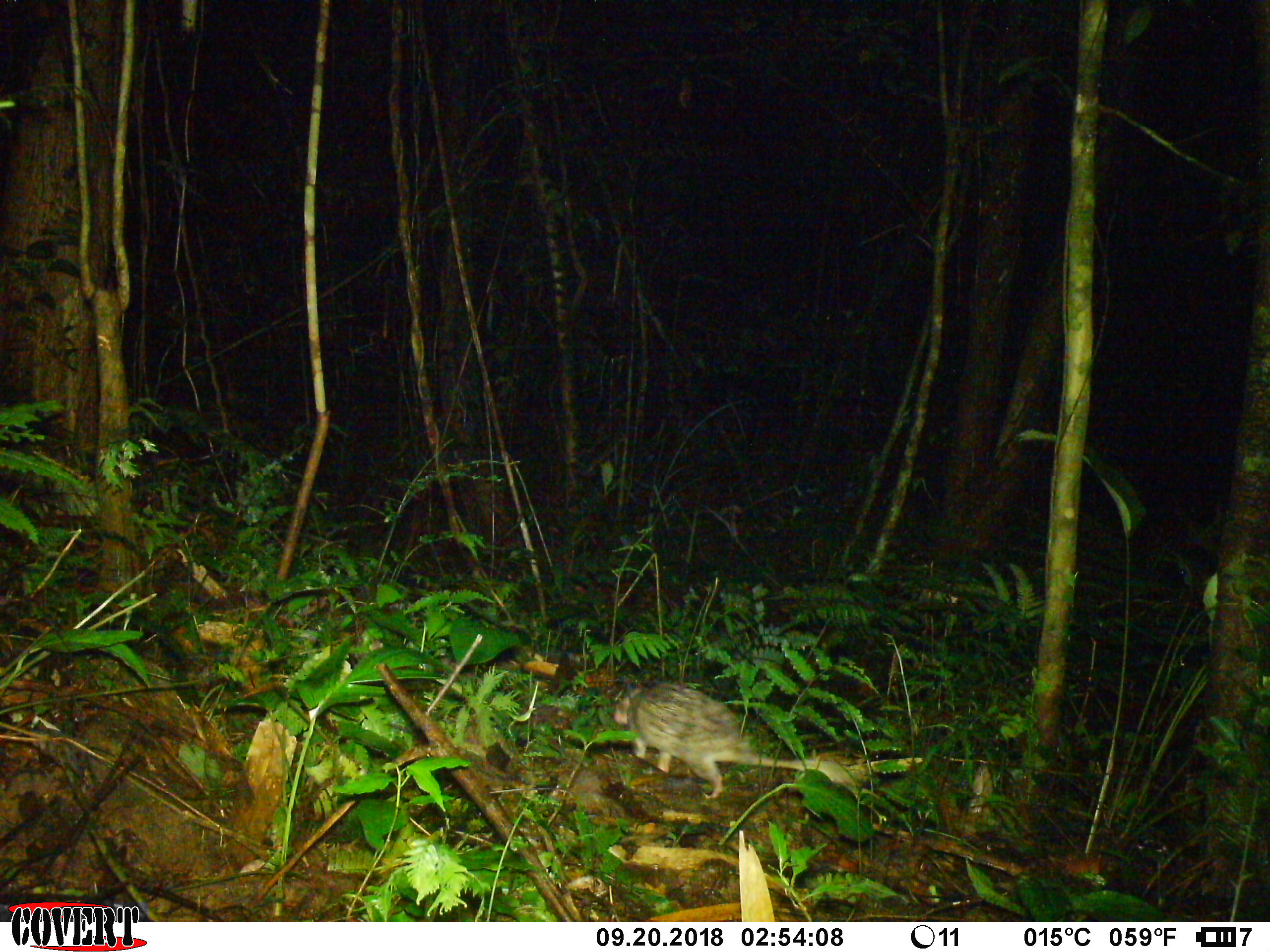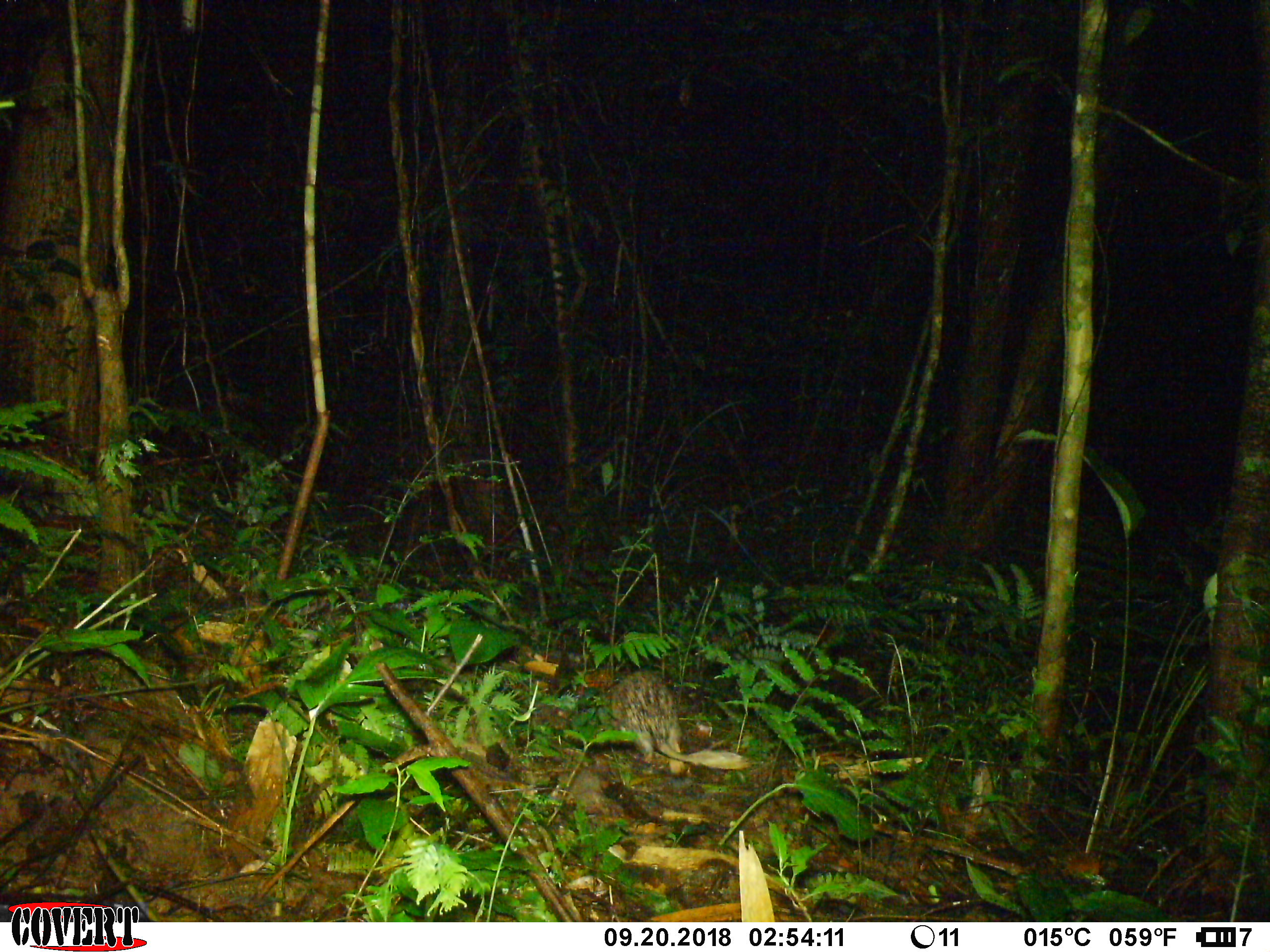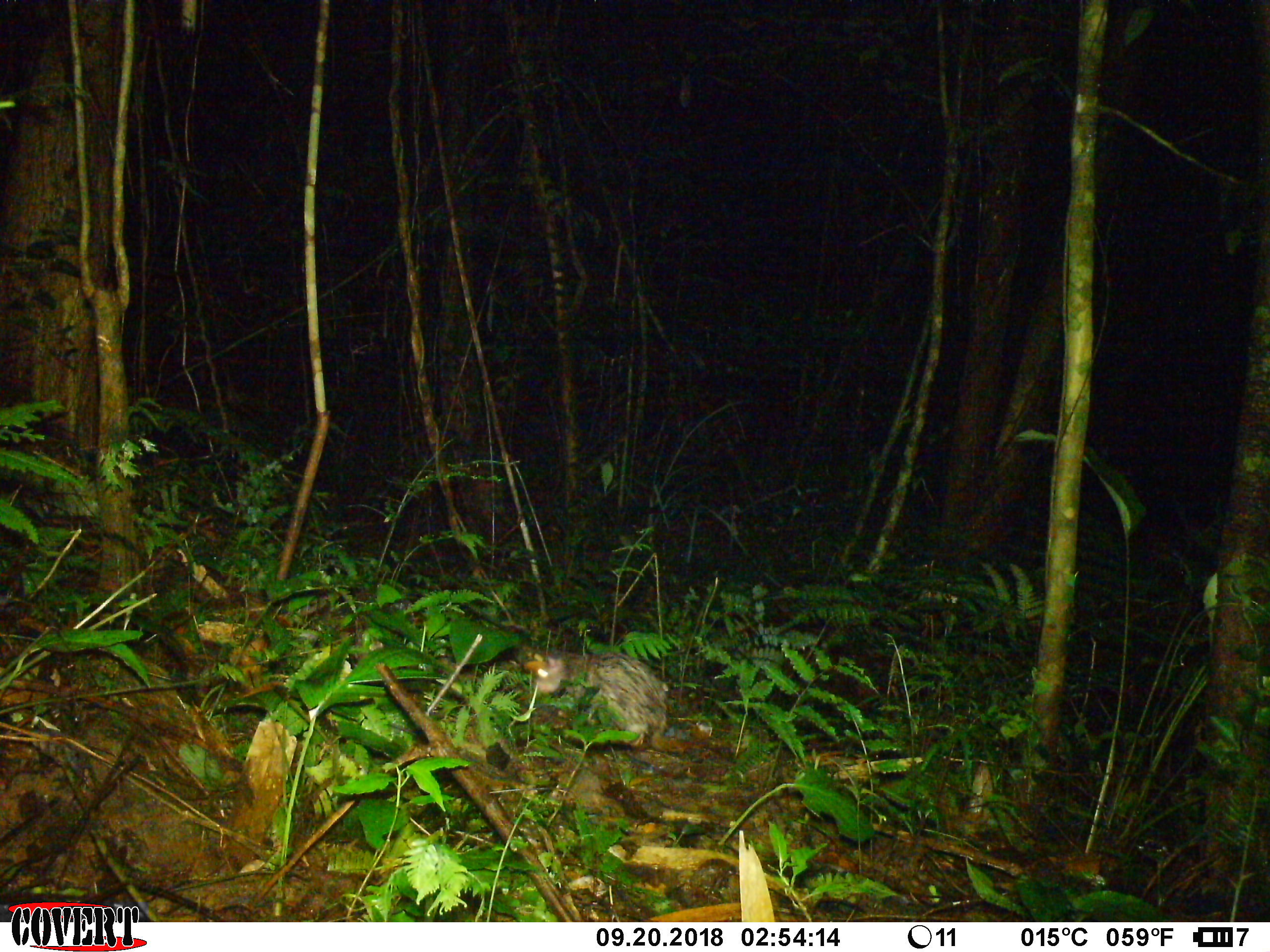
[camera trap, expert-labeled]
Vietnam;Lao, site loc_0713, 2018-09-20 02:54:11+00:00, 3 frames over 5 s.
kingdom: Animalia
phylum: Chordata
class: Mammalia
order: Rodentia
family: Hystricidae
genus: Atherurus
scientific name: Atherurus macrourus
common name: asiatic brush-tailed porcupine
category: asiatic brush tailed porcupine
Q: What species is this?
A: Asiatic brush tailed porcupine (asiatic brush-tailed porcupine) (Atherurus macrourus).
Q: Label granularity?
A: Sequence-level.